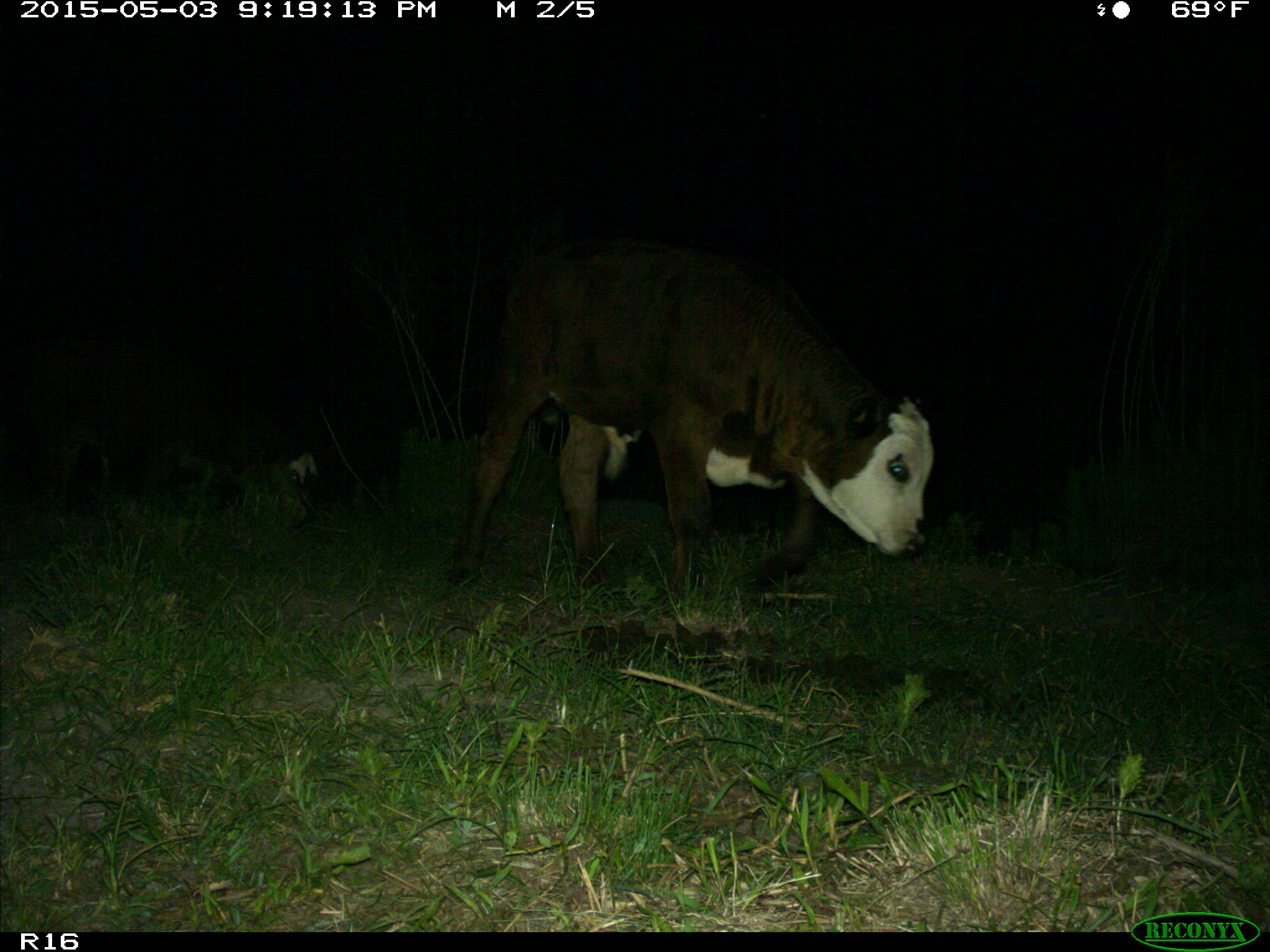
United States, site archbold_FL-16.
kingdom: Animalia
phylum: Chordata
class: Mammalia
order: Artiodactyla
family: Bovidae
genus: Bos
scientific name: Bos taurus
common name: domestic cow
Bos taurus (domestic cow).